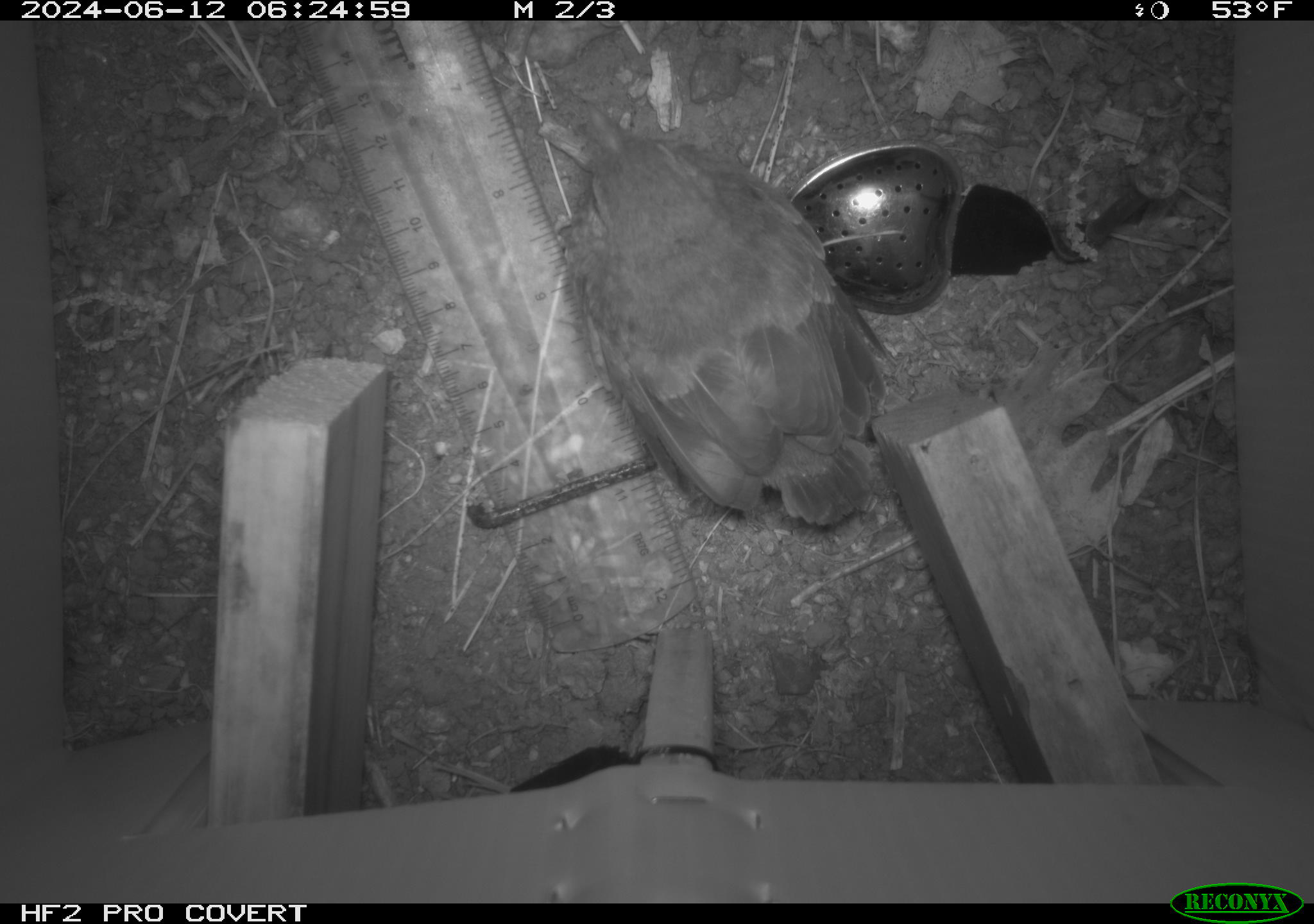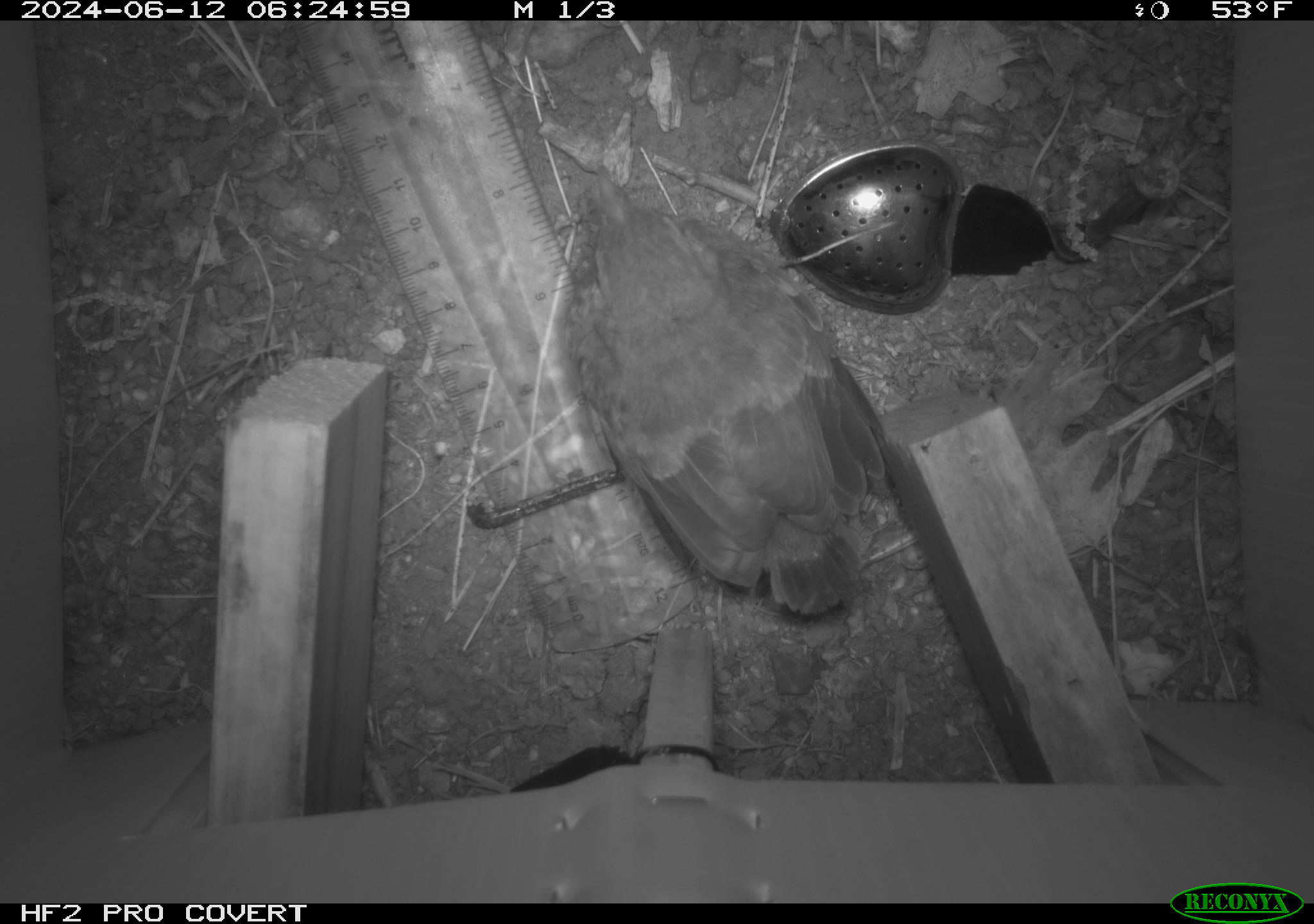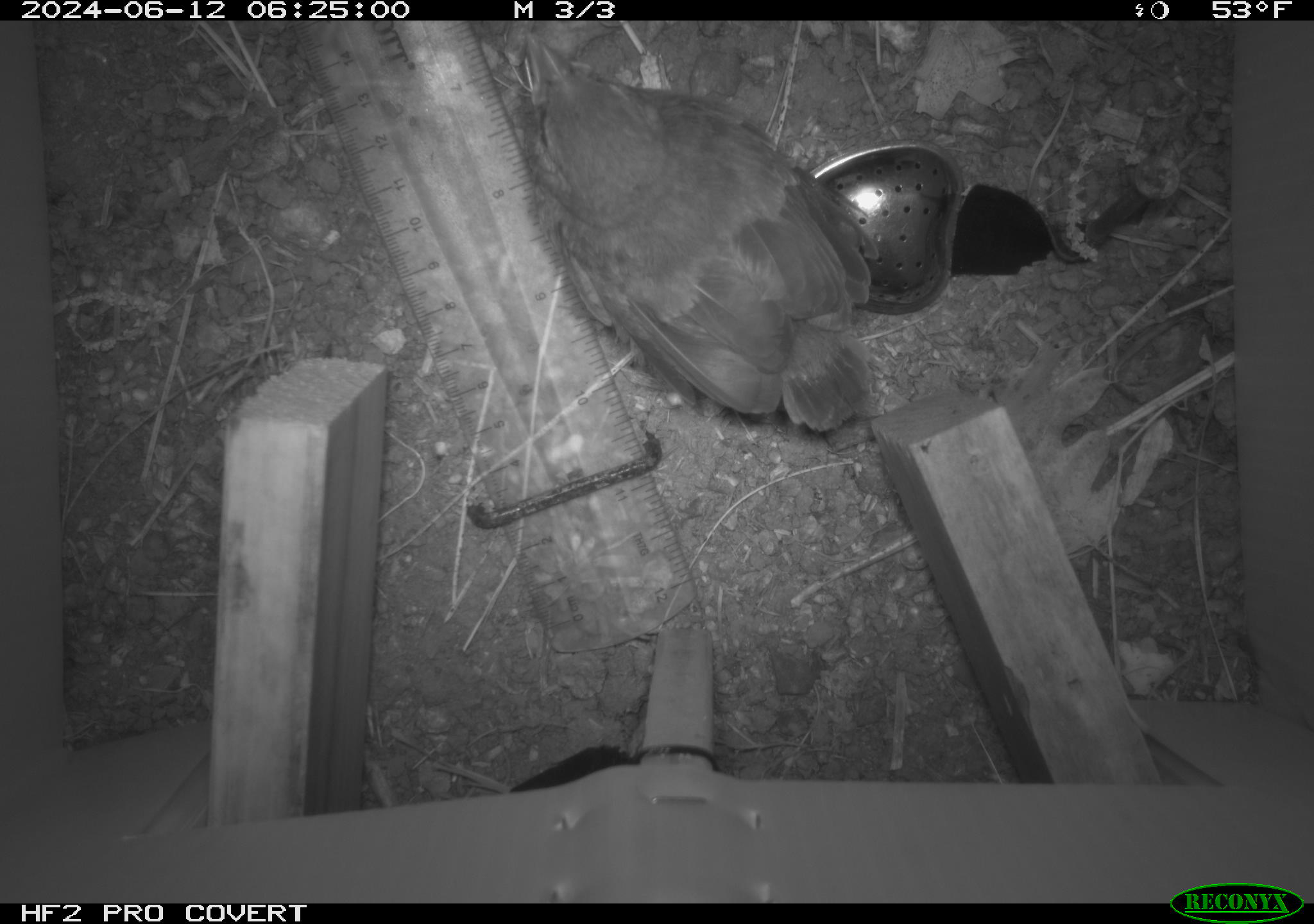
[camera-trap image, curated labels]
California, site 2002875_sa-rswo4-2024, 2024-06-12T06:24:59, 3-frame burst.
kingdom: Animalia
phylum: Chordata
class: Aves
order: Passeriformes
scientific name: Passeriformes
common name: passerines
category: passeriformes order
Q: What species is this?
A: Passeriformes order (passerines) (Passeriformes).